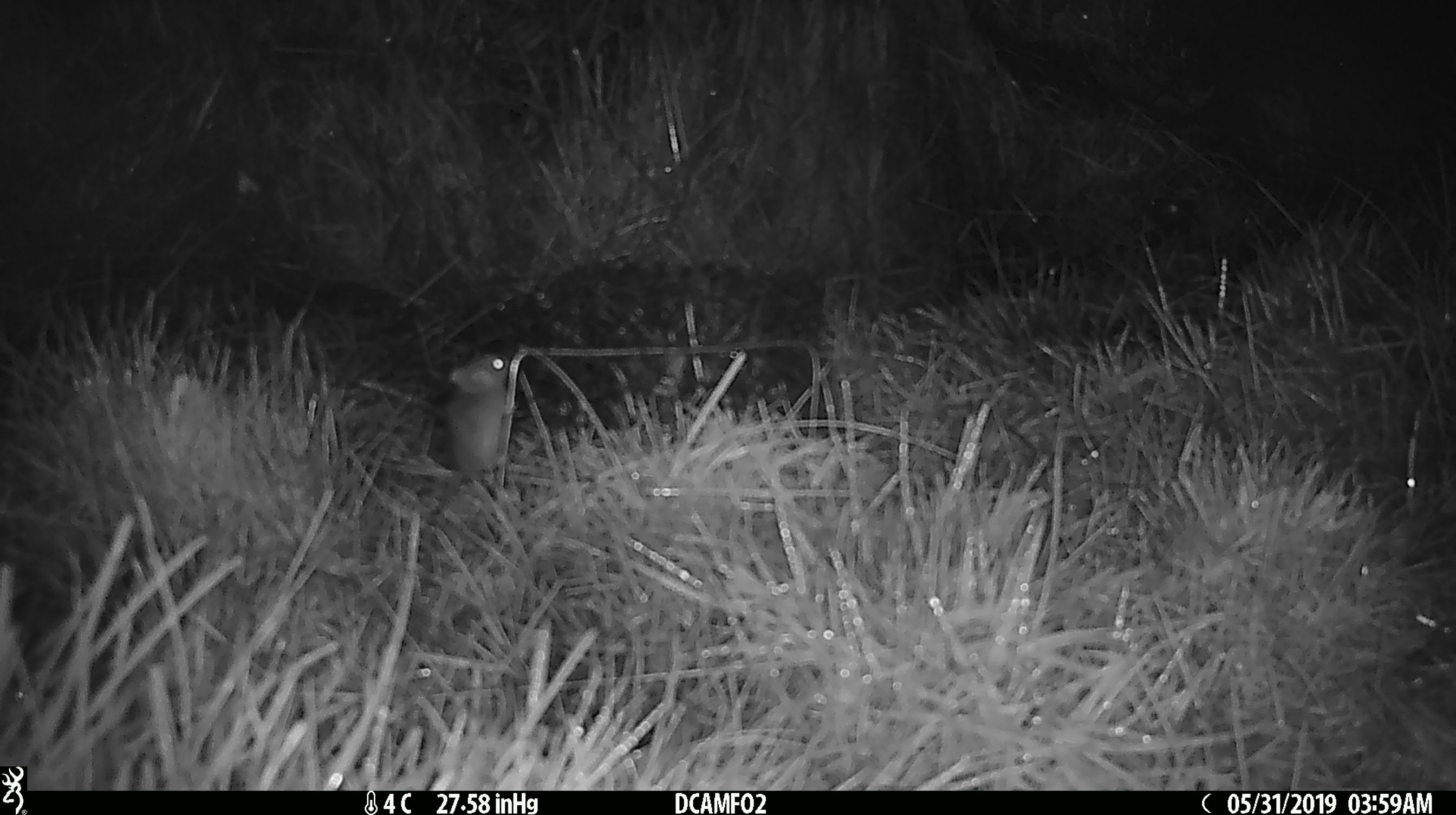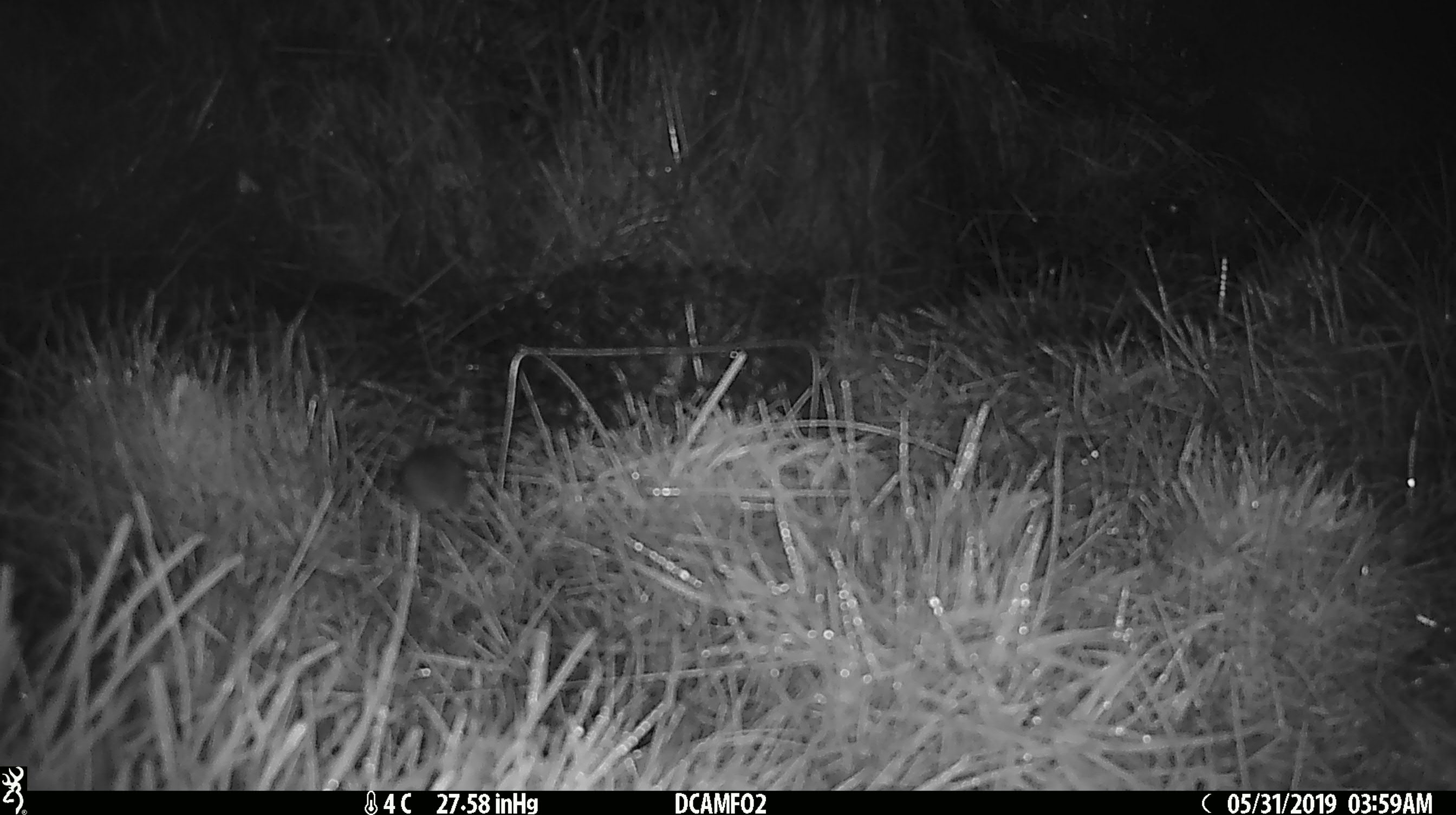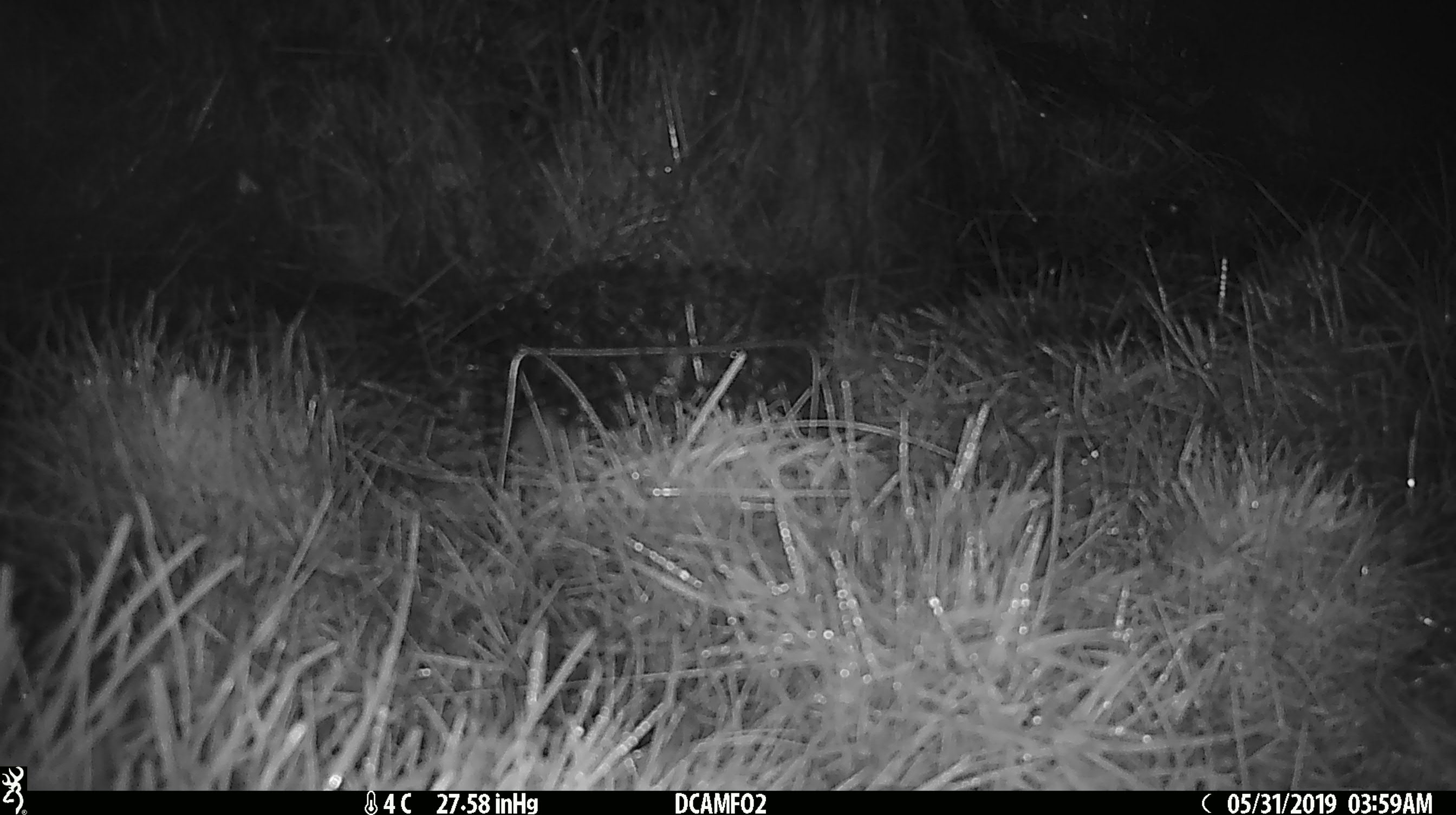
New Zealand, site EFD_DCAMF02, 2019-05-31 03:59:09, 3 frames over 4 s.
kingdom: Animalia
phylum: Chordata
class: Mammalia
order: Rodentia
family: Muridae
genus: Mus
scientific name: Mus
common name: mouse